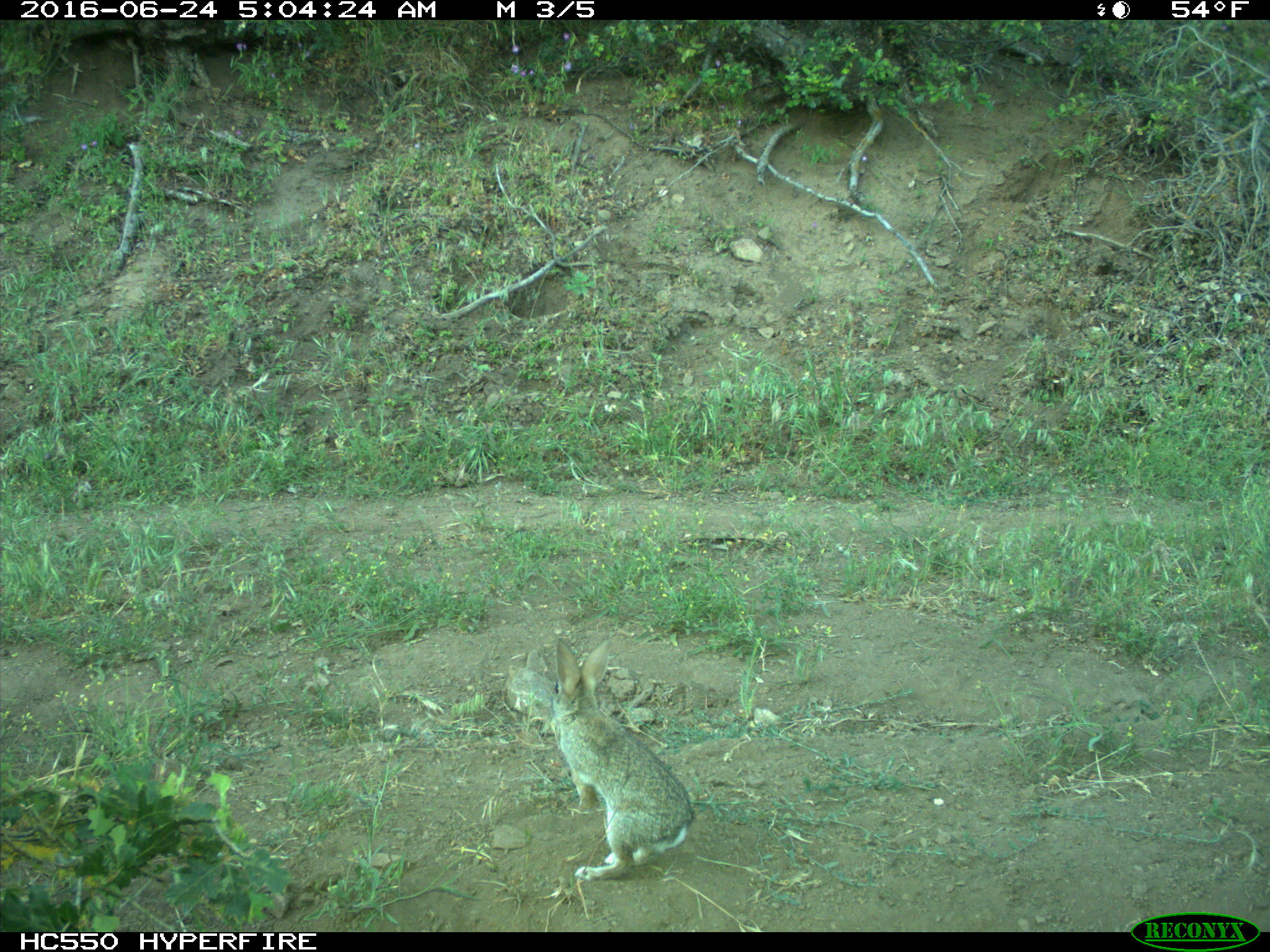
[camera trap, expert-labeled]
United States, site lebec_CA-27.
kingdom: Animalia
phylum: Chordata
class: Mammalia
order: Lagomorpha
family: Leporidae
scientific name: Leporidae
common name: rabbits and hares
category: unidentified rabbit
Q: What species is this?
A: Unidentified rabbit (rabbits and hares) (Leporidae).